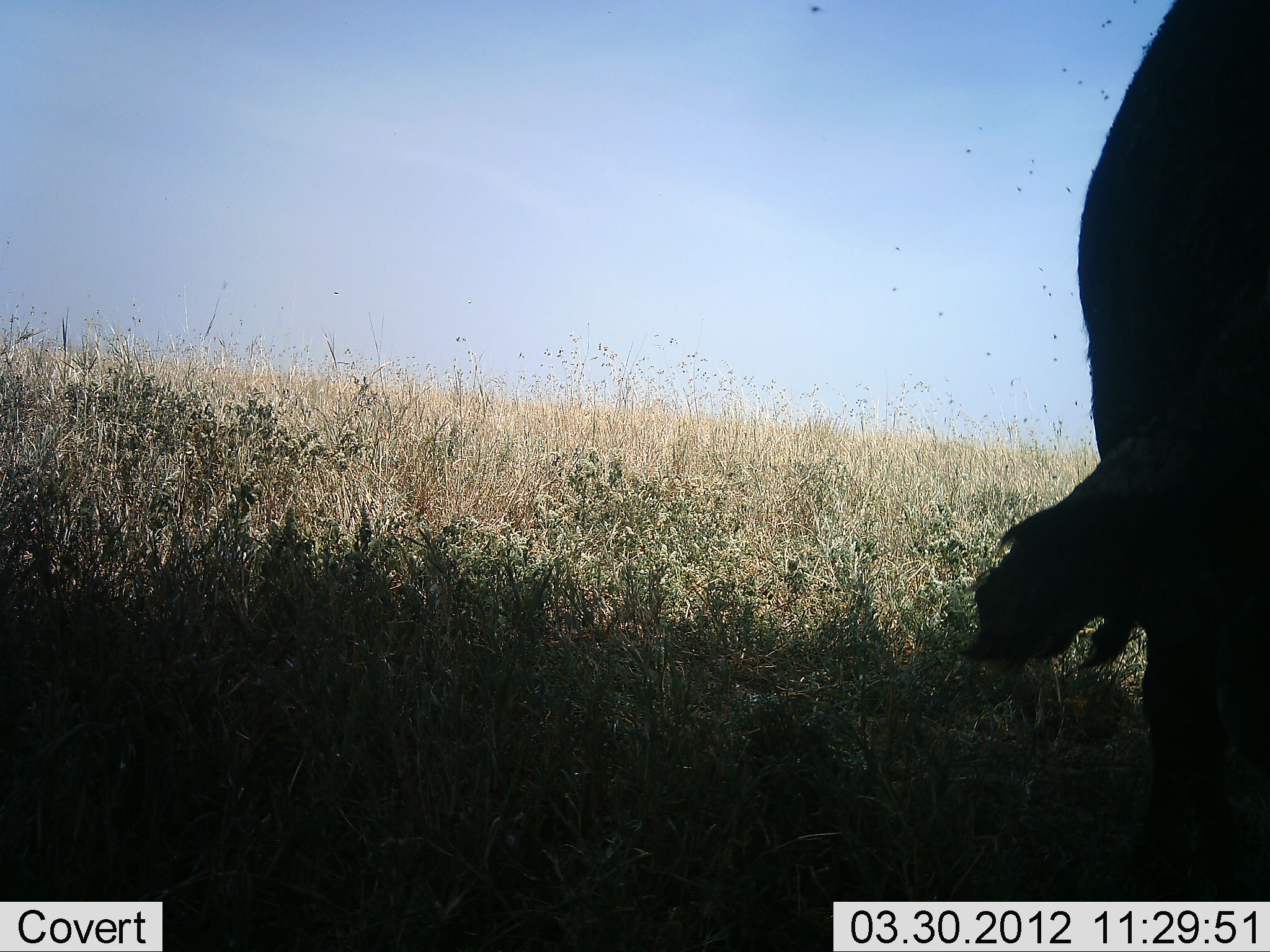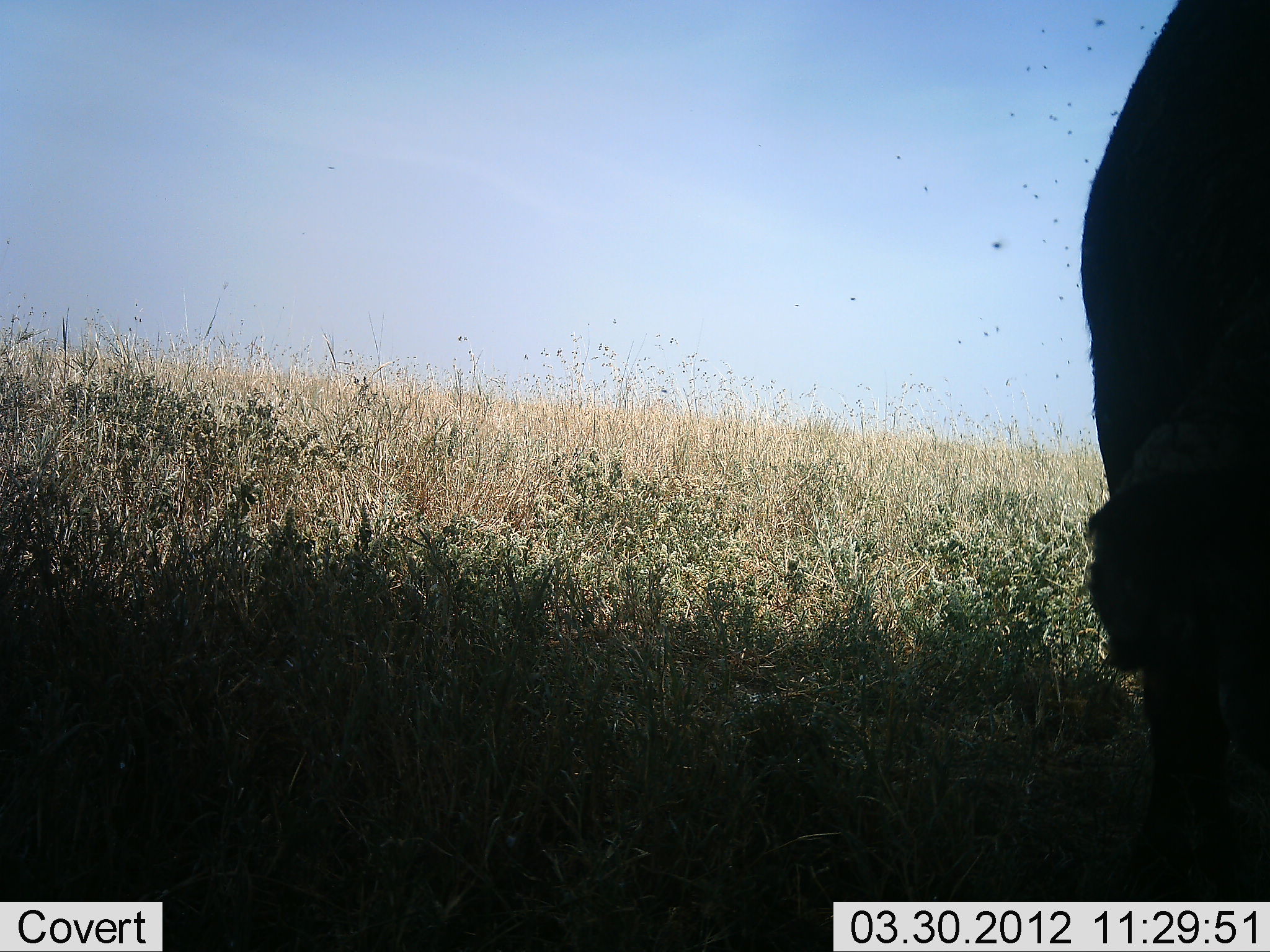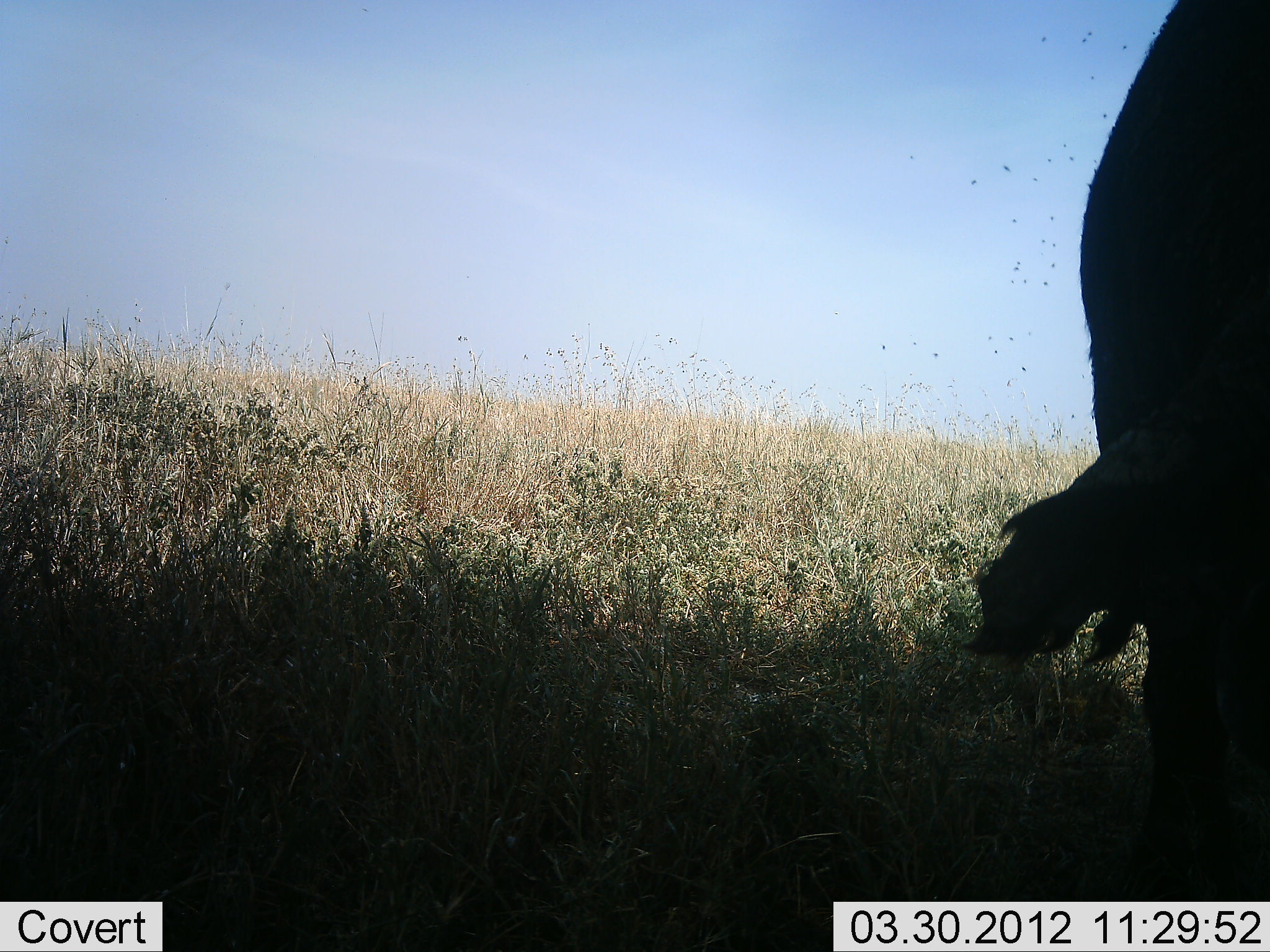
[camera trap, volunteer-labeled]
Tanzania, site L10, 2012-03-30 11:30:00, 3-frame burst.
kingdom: Animalia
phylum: Chordata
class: Mammalia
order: Artiodactyla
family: Bovidae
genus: Syncerus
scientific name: Syncerus caffer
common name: cape buffalo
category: buffalo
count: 1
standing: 87%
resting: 0%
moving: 0%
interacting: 0%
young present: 0%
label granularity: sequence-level